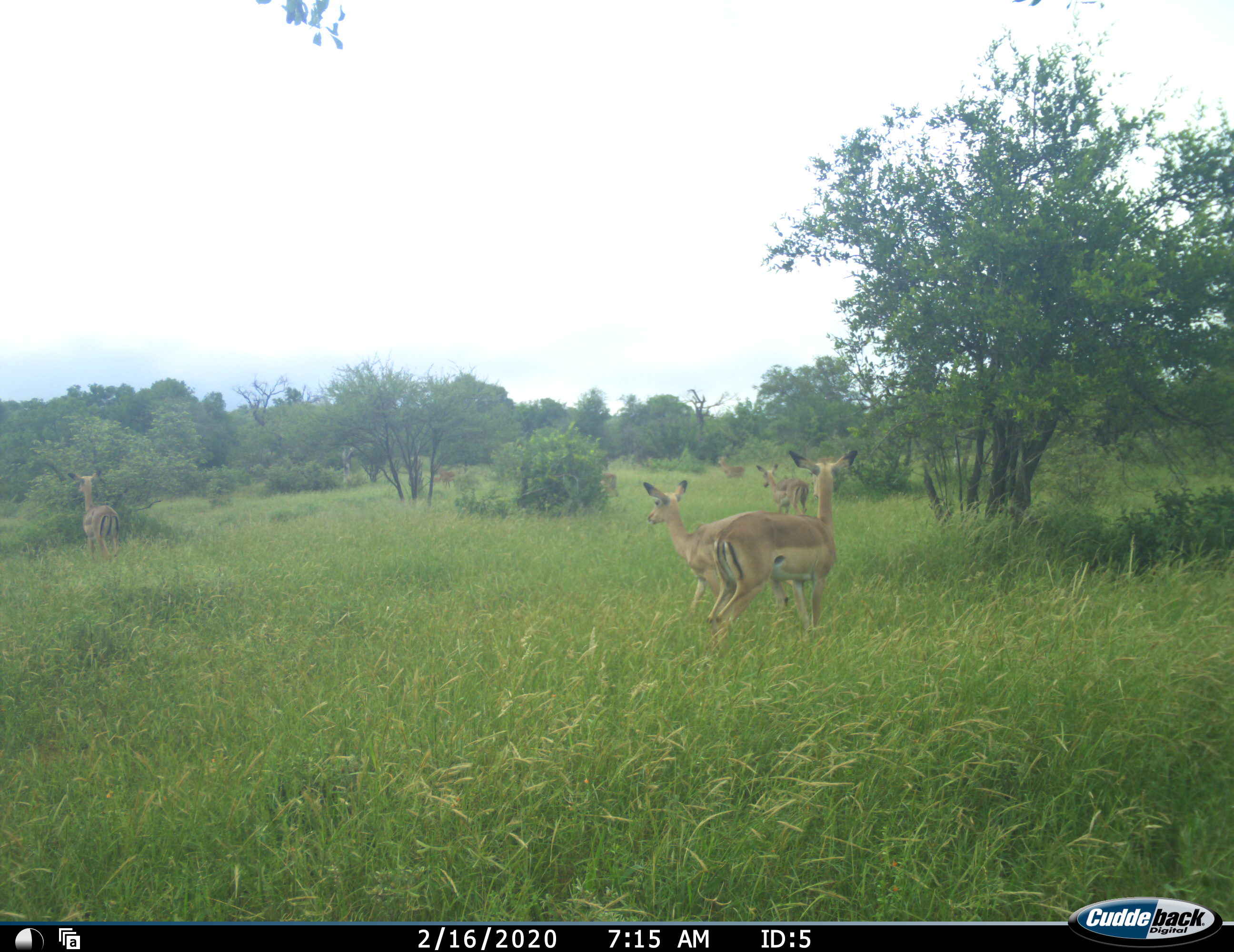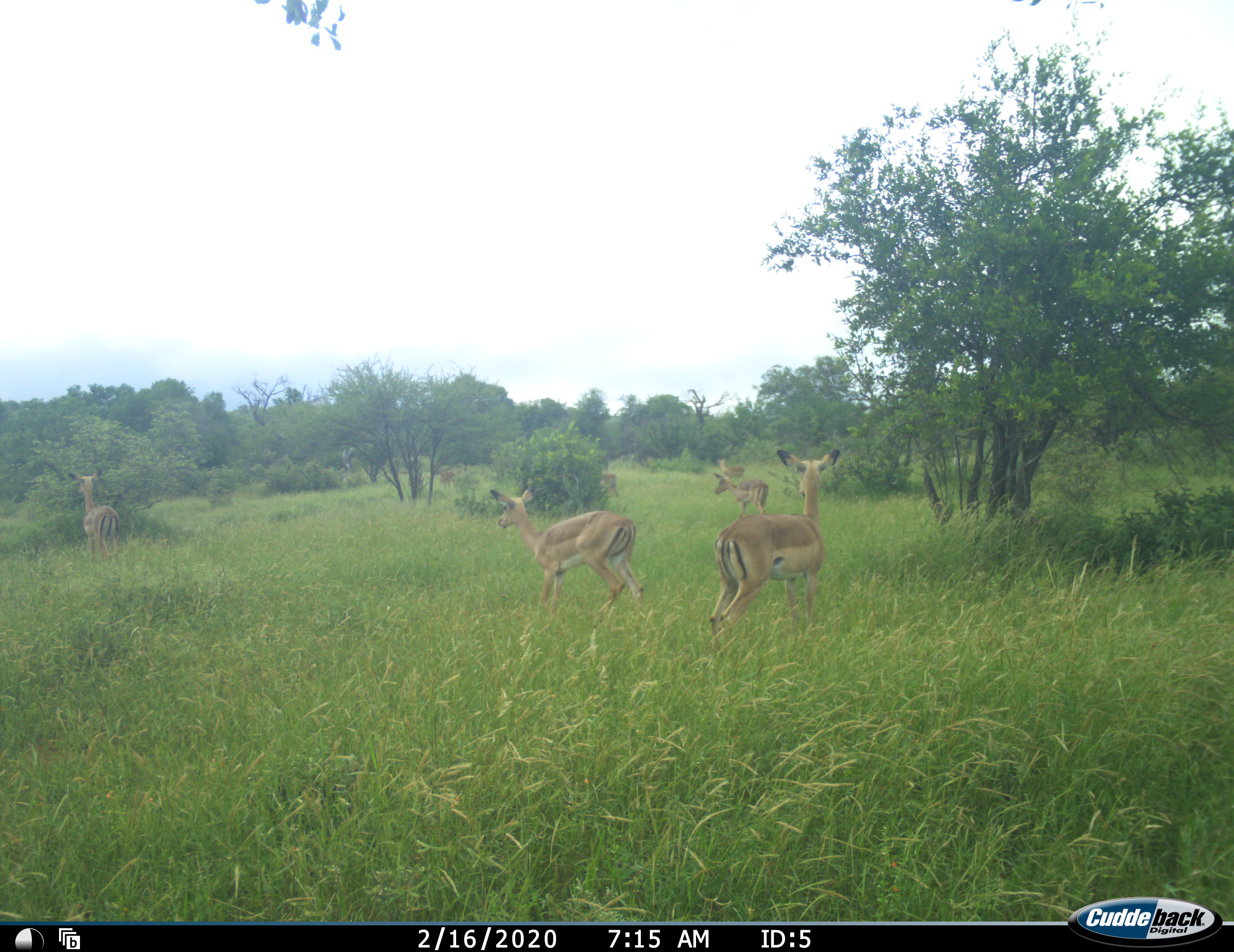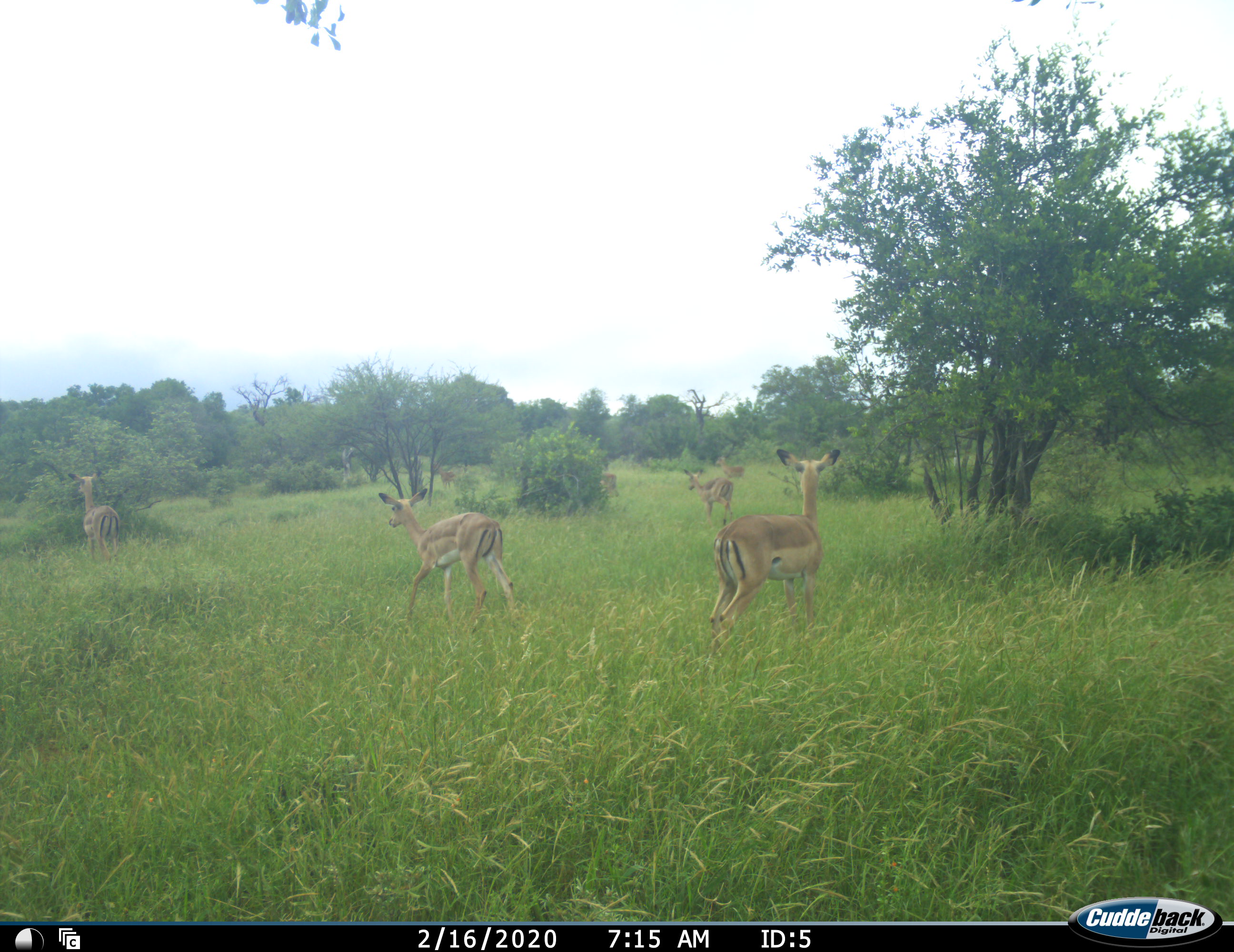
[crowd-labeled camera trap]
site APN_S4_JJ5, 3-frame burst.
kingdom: Animalia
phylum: Chordata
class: Mammalia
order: Artiodactyla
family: Bovidae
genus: Aepyceros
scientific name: Aepyceros melampus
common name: impala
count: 7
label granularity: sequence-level